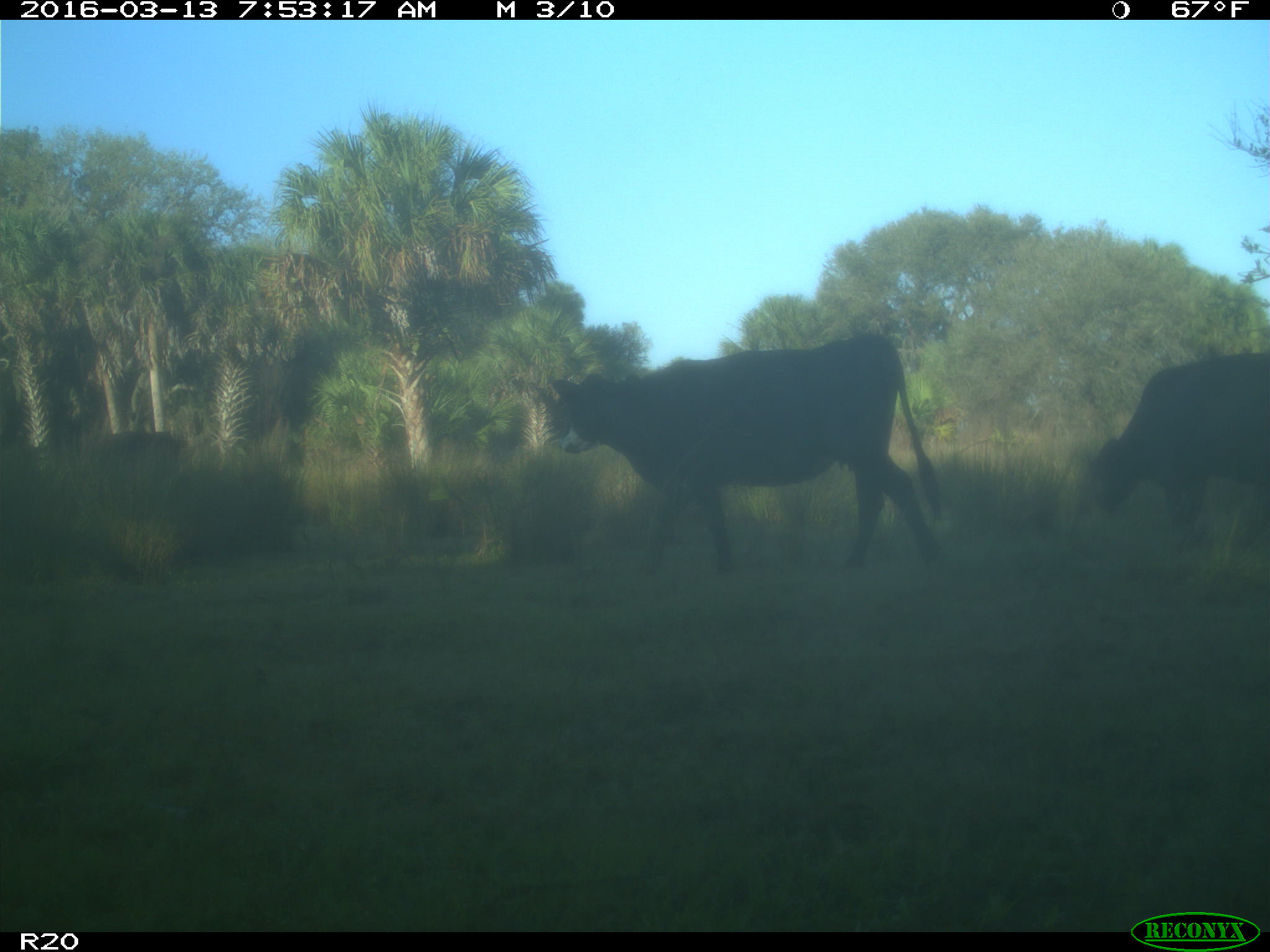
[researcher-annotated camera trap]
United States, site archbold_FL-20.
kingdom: Animalia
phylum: Chordata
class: Mammalia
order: Artiodactyla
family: Bovidae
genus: Bos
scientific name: Bos taurus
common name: domestic cow